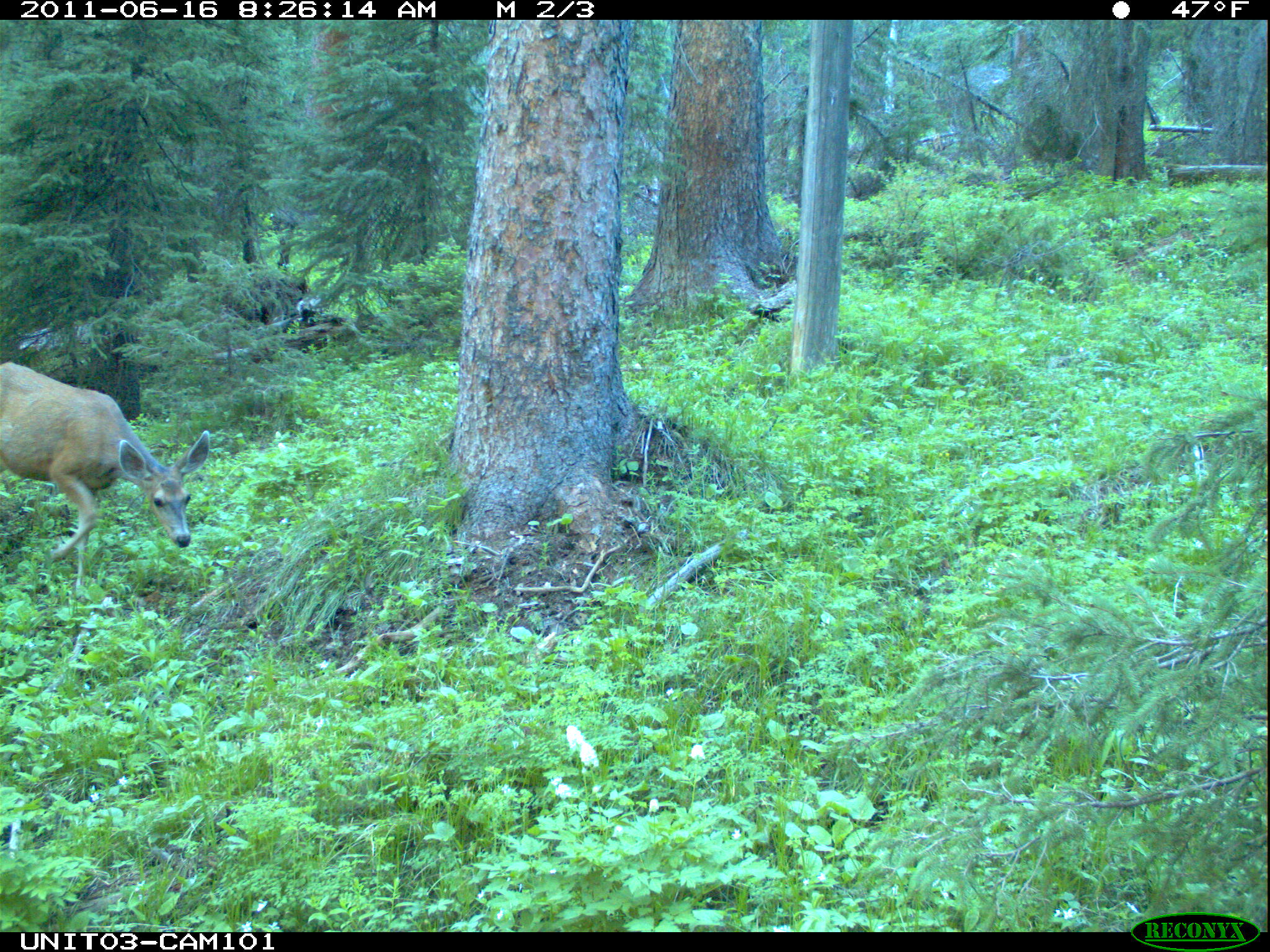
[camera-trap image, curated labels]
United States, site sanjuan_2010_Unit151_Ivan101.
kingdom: Animalia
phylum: Chordata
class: Mammalia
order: Artiodactyla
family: Cervidae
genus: Odocoileus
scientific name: Odocoileus hemionus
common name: mule deer